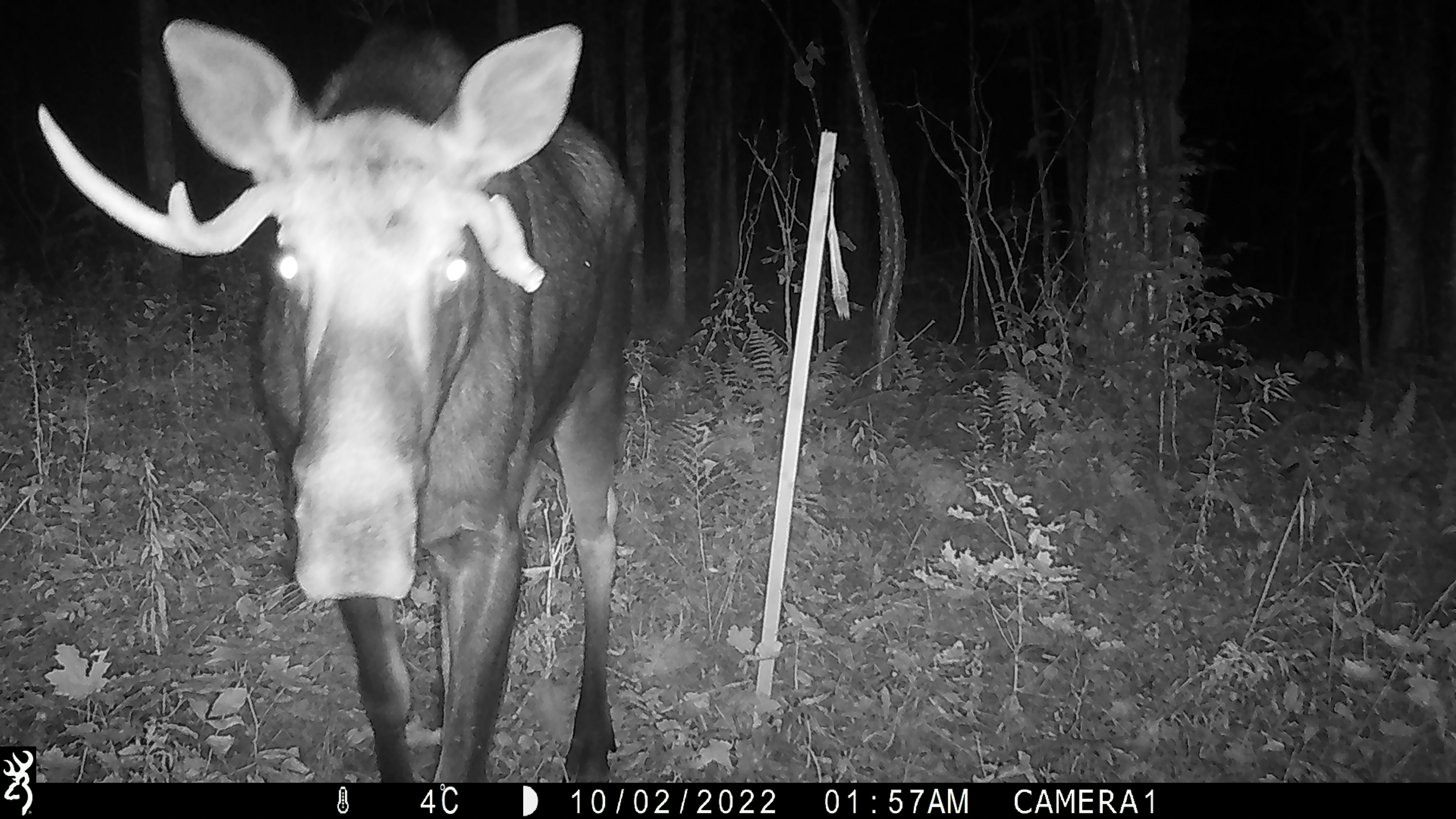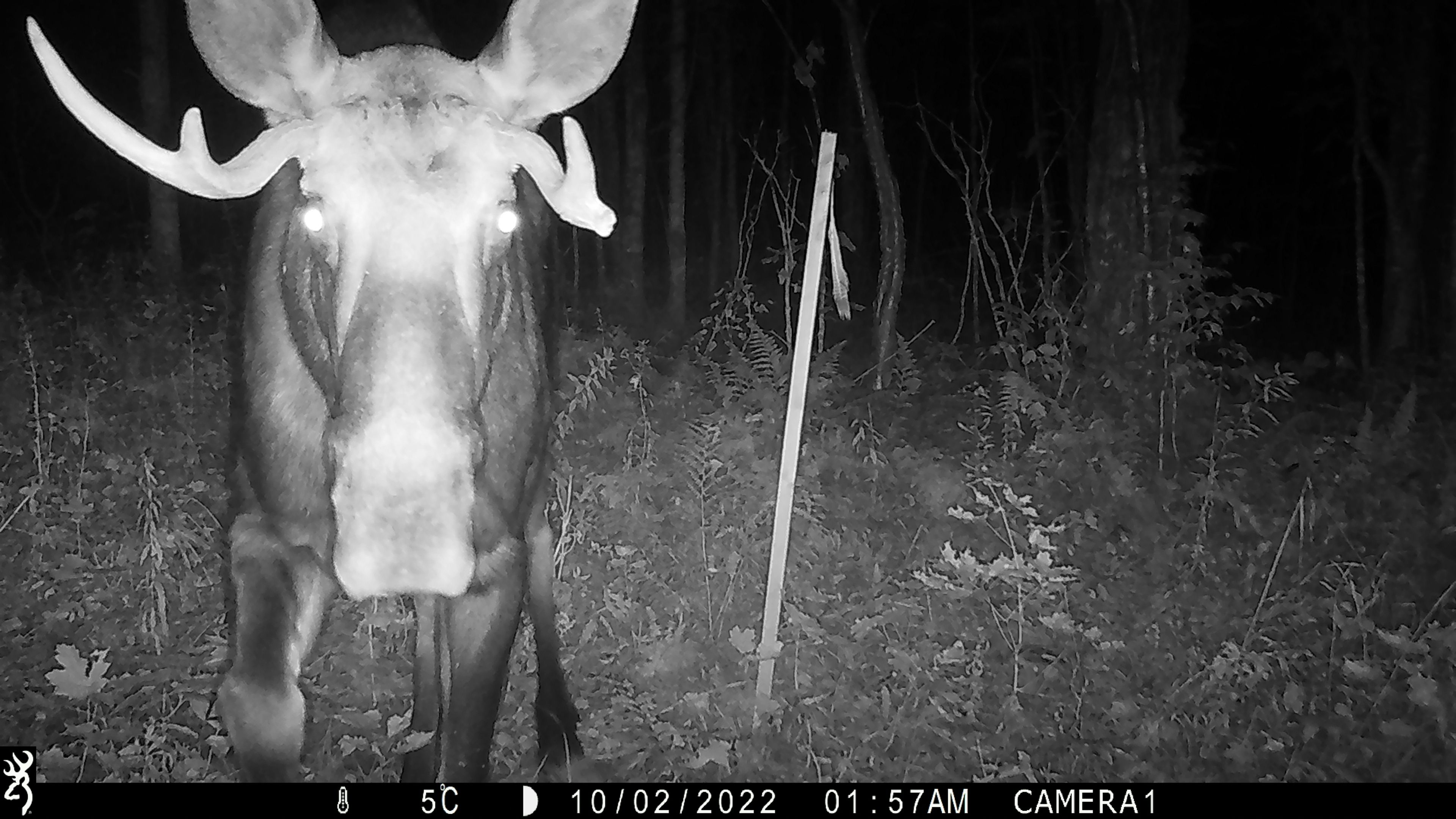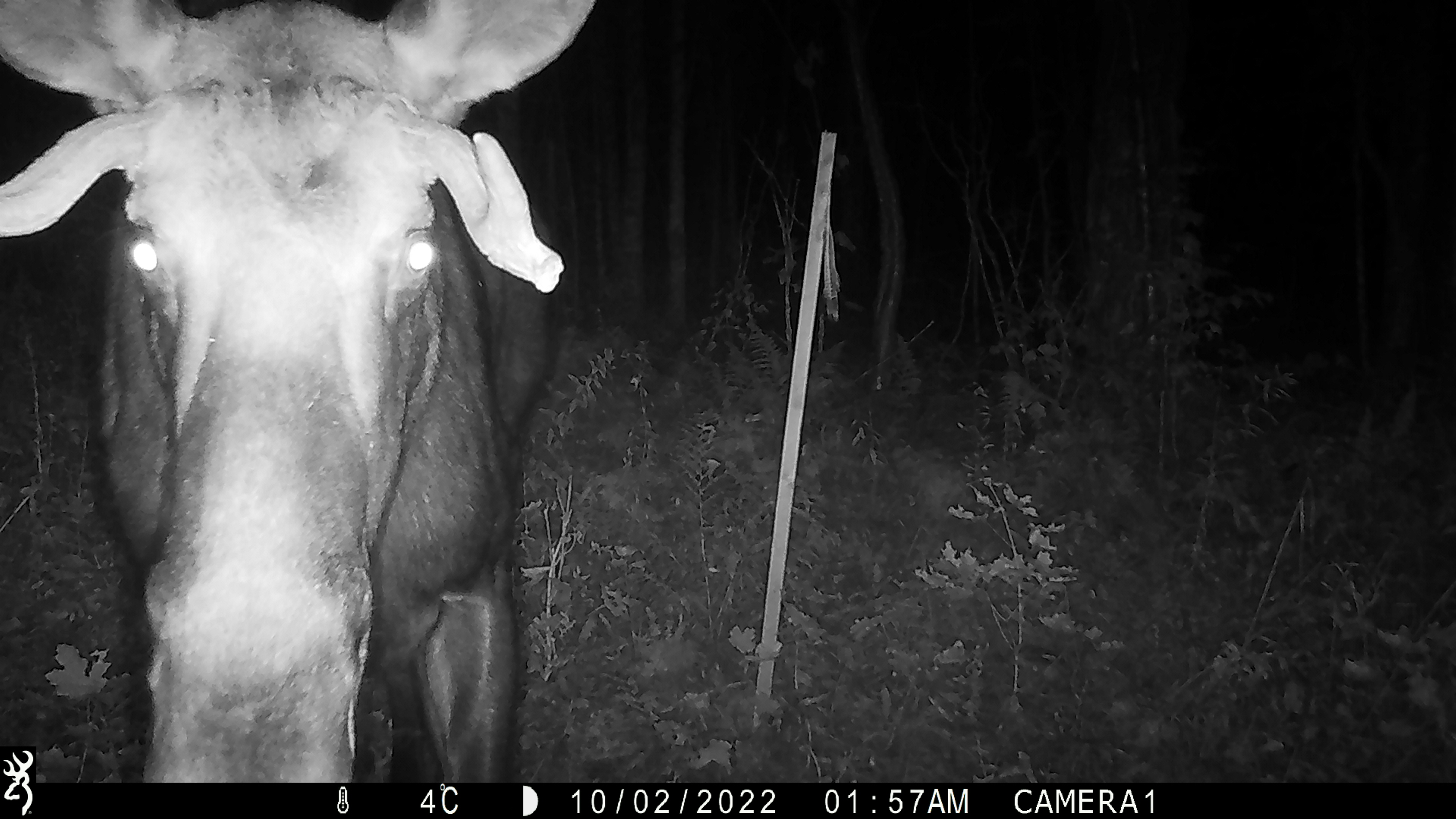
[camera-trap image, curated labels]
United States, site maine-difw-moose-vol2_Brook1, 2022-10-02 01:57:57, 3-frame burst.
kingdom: Animalia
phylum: Chordata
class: Mammalia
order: Artiodactyla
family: Cervidae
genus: Alces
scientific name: Alces alces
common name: moose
Moose (Alces alces).